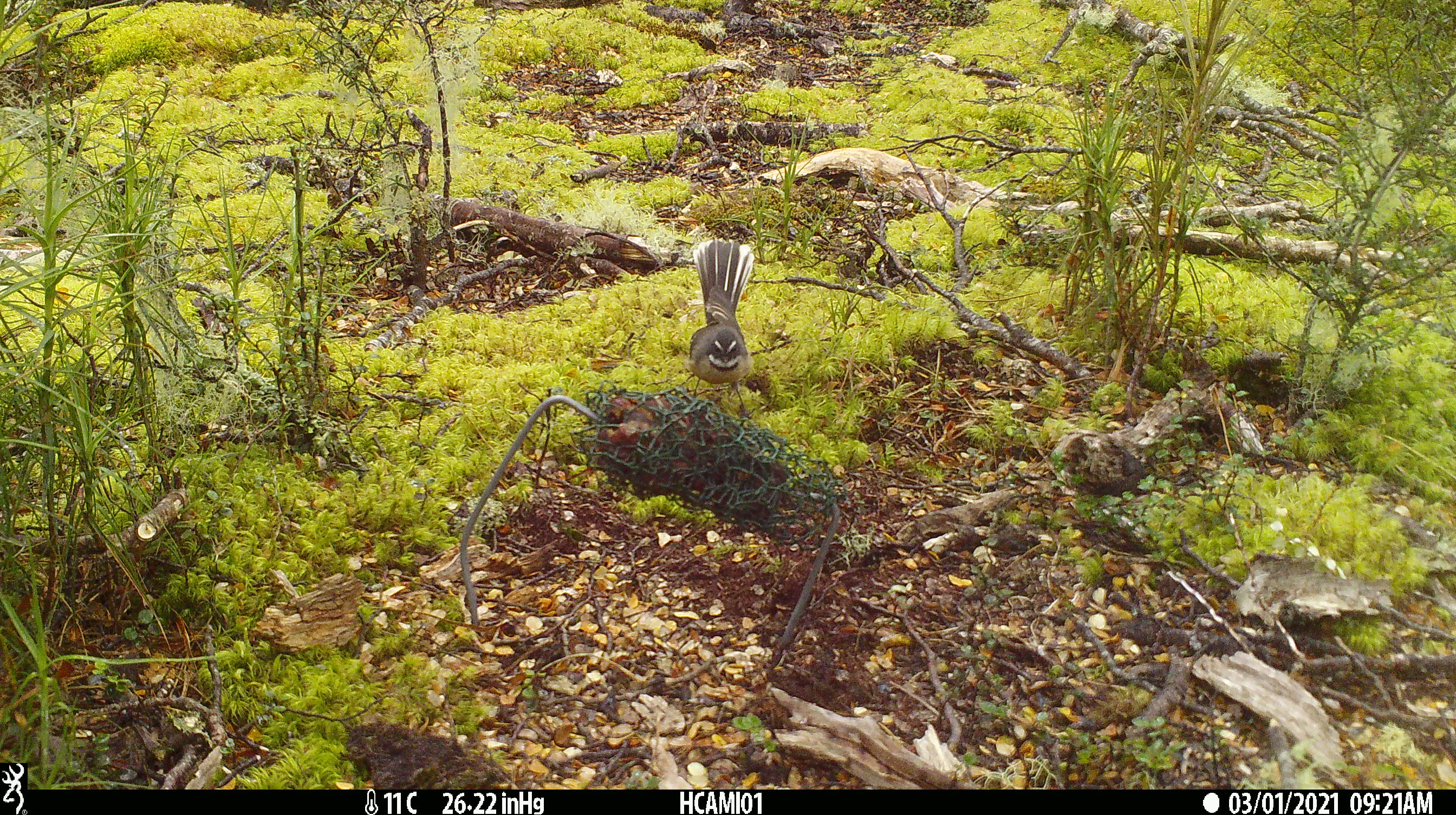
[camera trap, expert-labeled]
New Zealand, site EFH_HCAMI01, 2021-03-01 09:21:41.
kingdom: Animalia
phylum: Chordata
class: Aves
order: Passeriformes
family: Rhipiduridae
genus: Rhipidura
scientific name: Rhipidura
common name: fantails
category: fantail